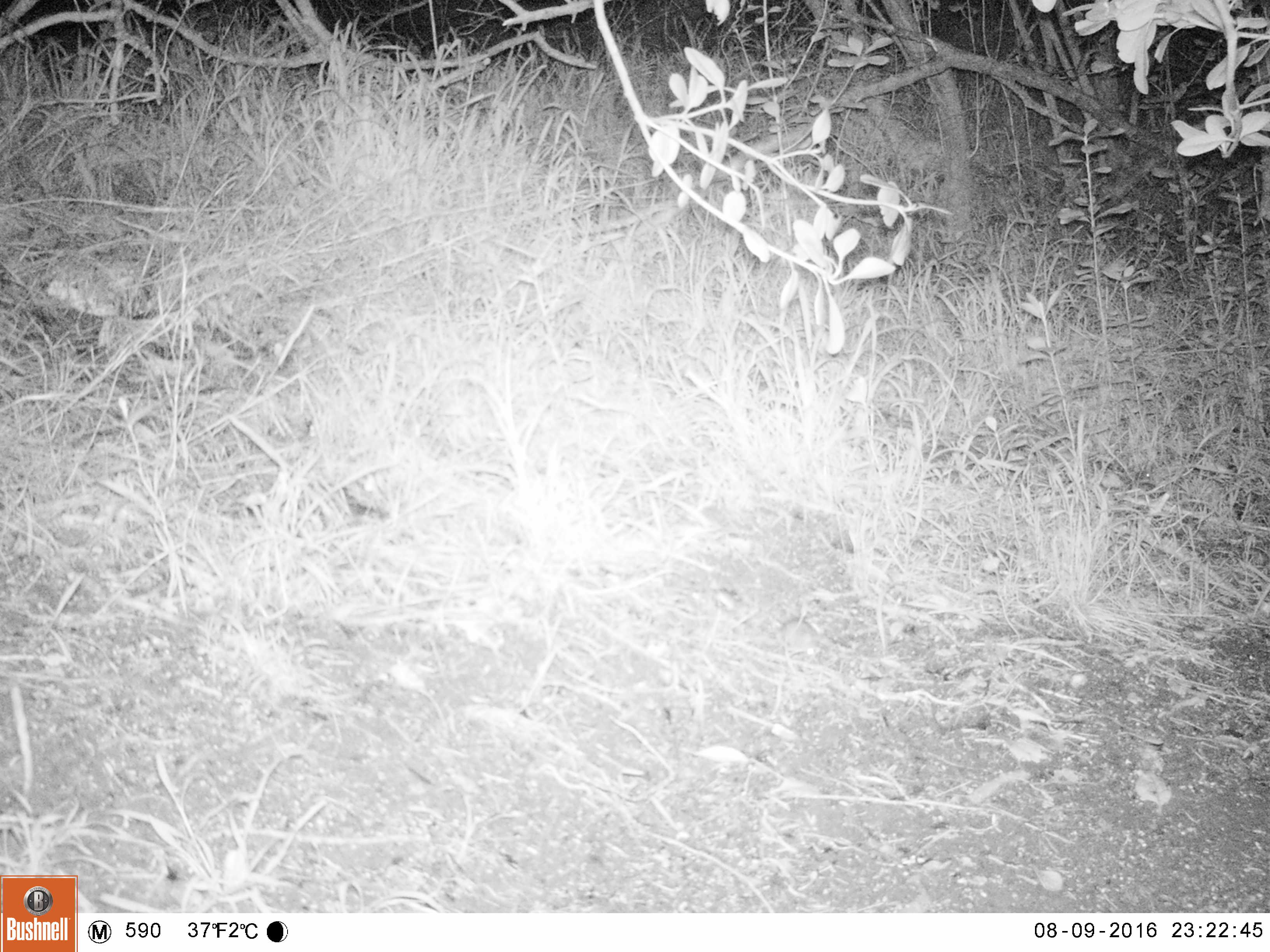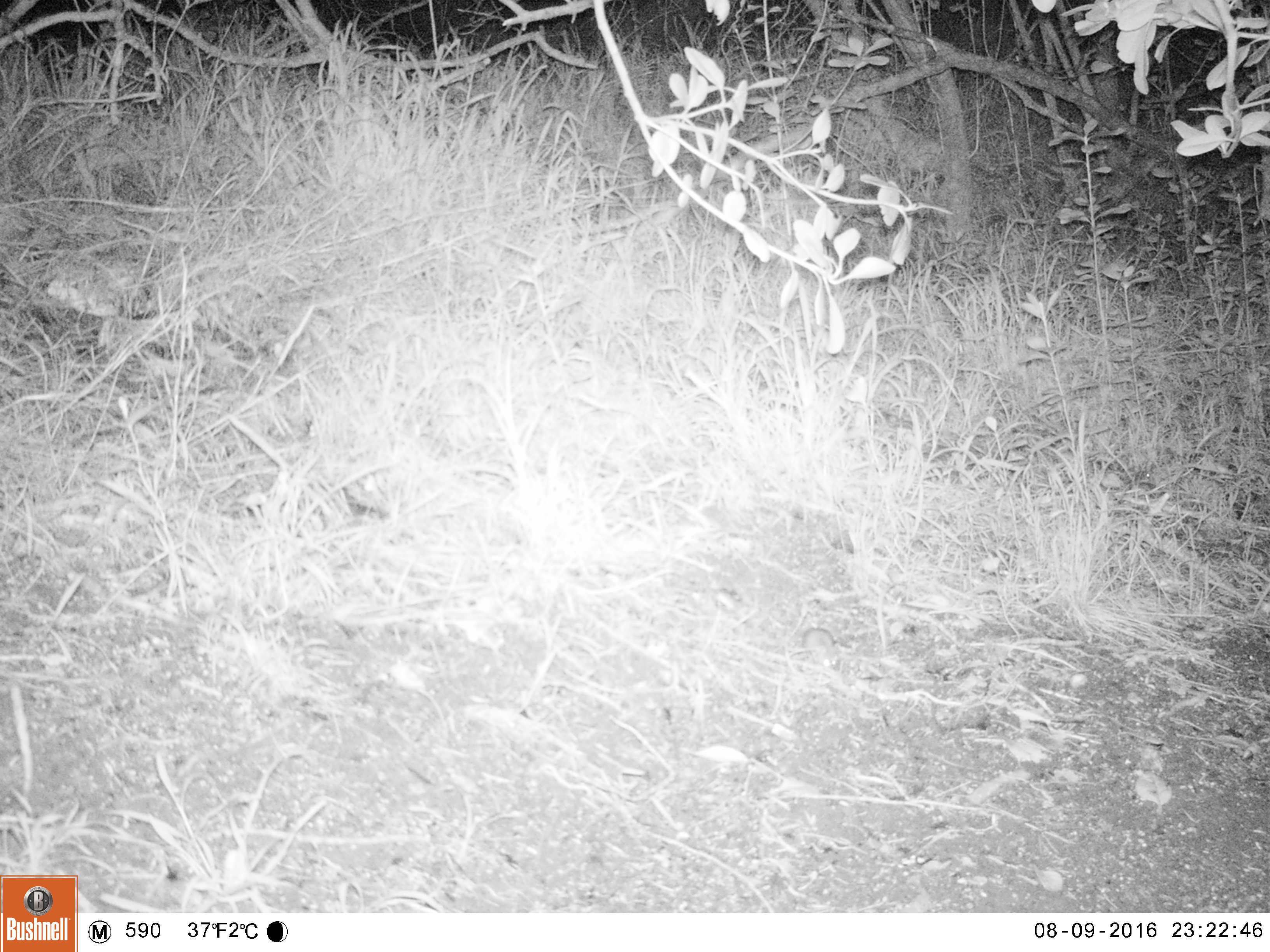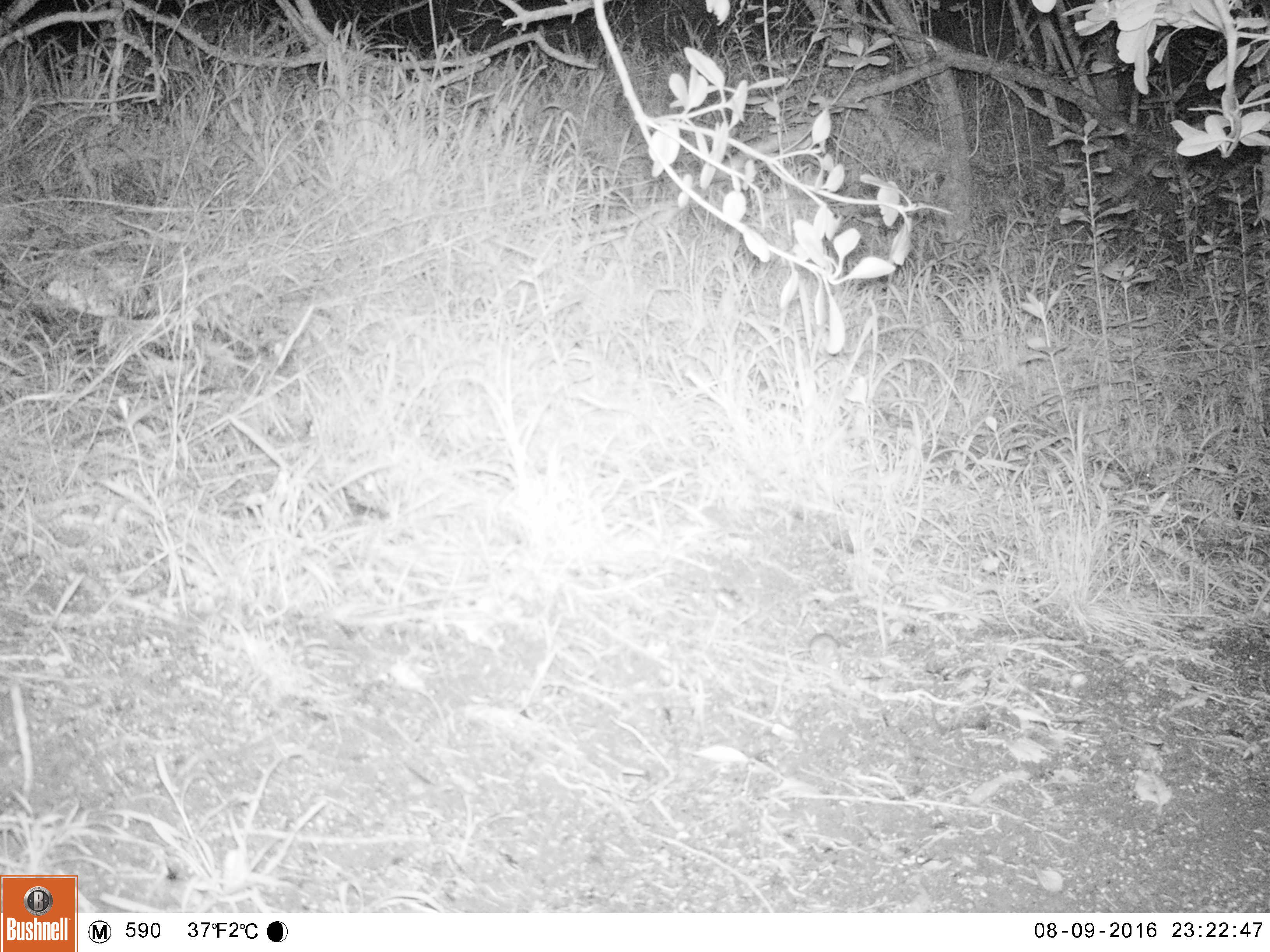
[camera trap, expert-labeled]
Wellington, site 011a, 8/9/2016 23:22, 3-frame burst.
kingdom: Animalia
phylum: Chordata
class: Mammalia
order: Rodentia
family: Muridae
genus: Mus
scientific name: Mus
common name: mouse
Mouse (Mus).